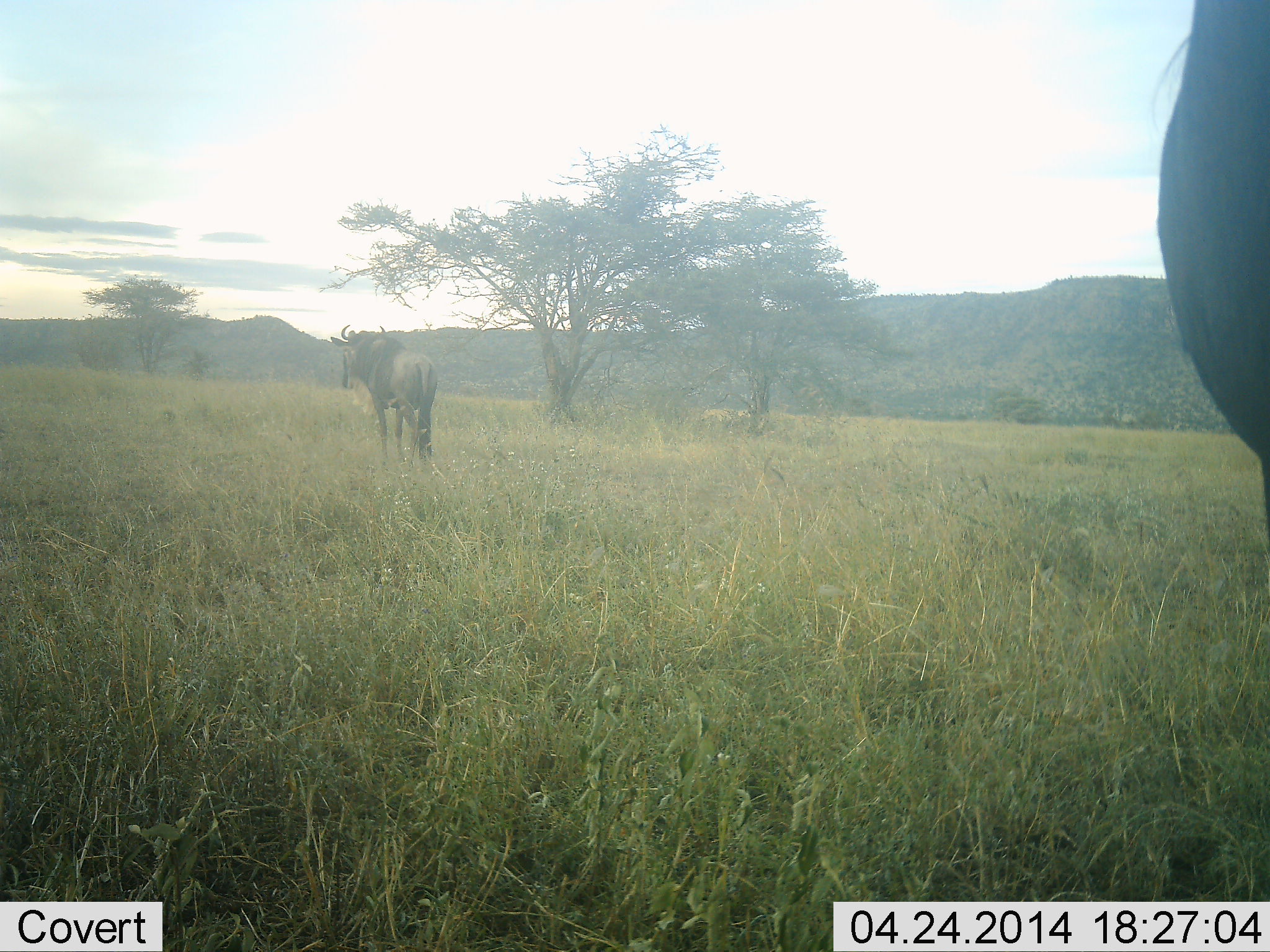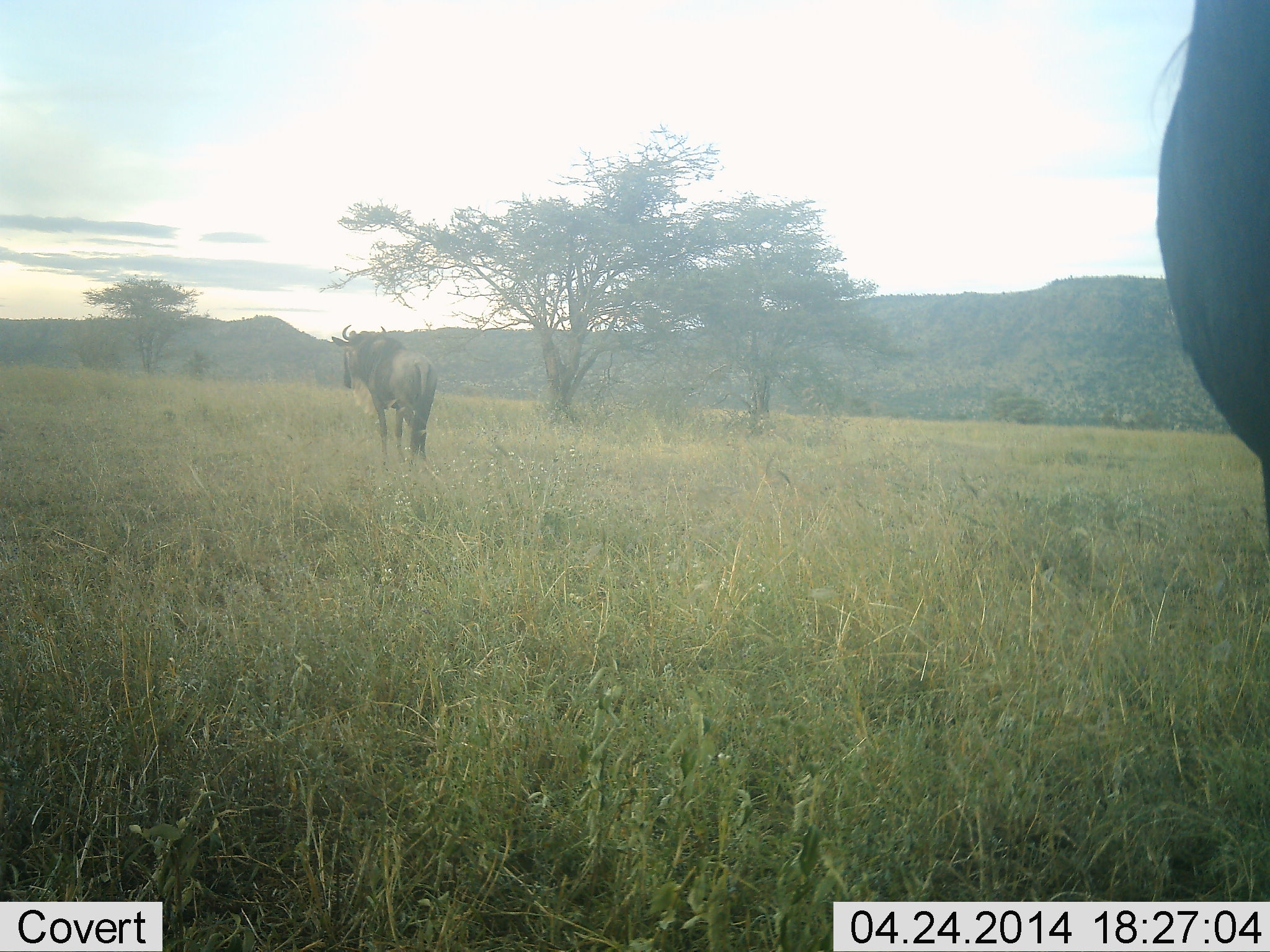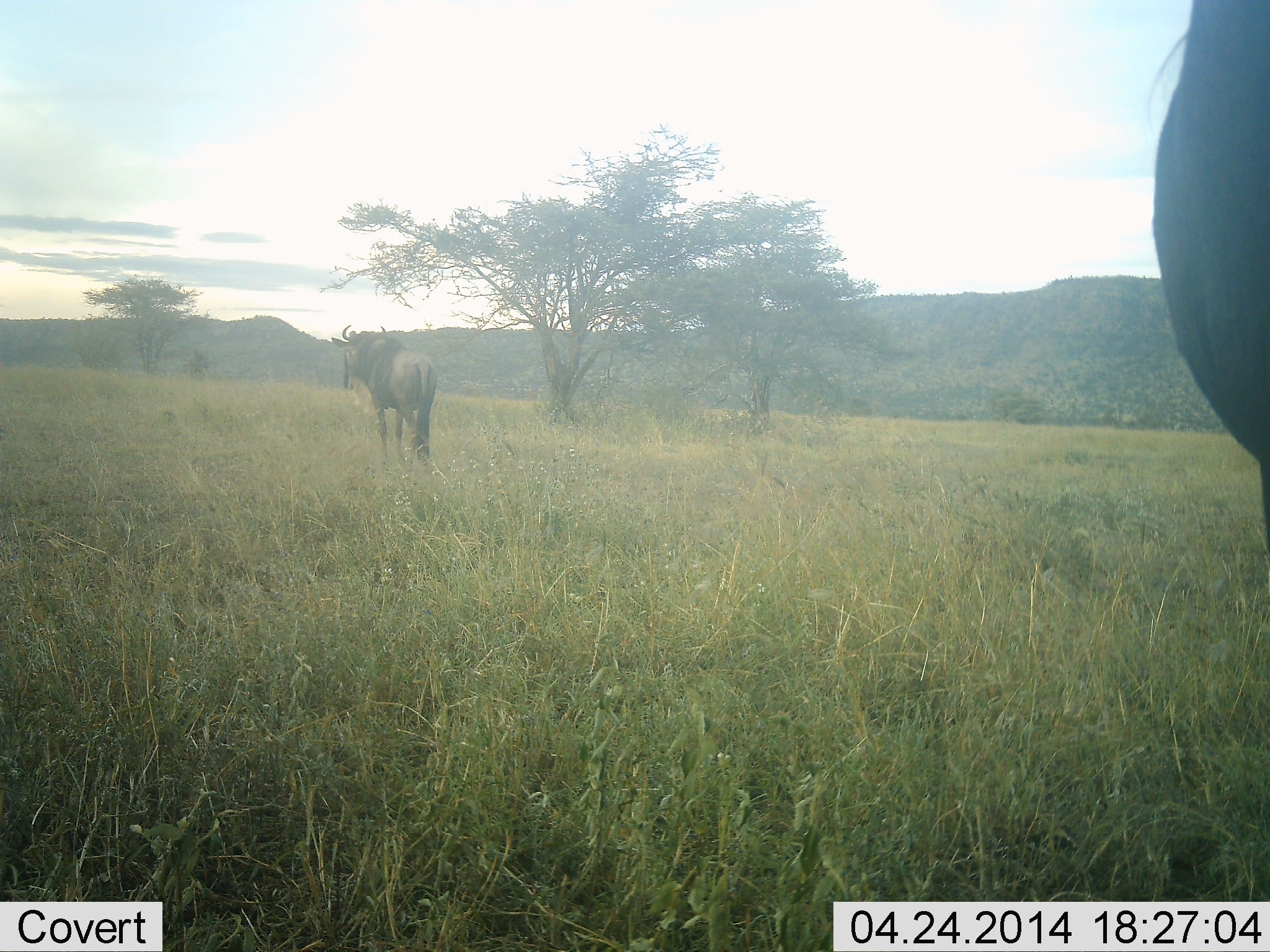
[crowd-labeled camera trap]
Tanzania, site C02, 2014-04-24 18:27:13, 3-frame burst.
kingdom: Animalia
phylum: Chordata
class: Mammalia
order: Artiodactyla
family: Bovidae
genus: Connochaetes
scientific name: Connochaetes taurinus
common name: blue wildebeest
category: wildebeest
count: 2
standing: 90%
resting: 10%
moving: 0%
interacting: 0%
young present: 0%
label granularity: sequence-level